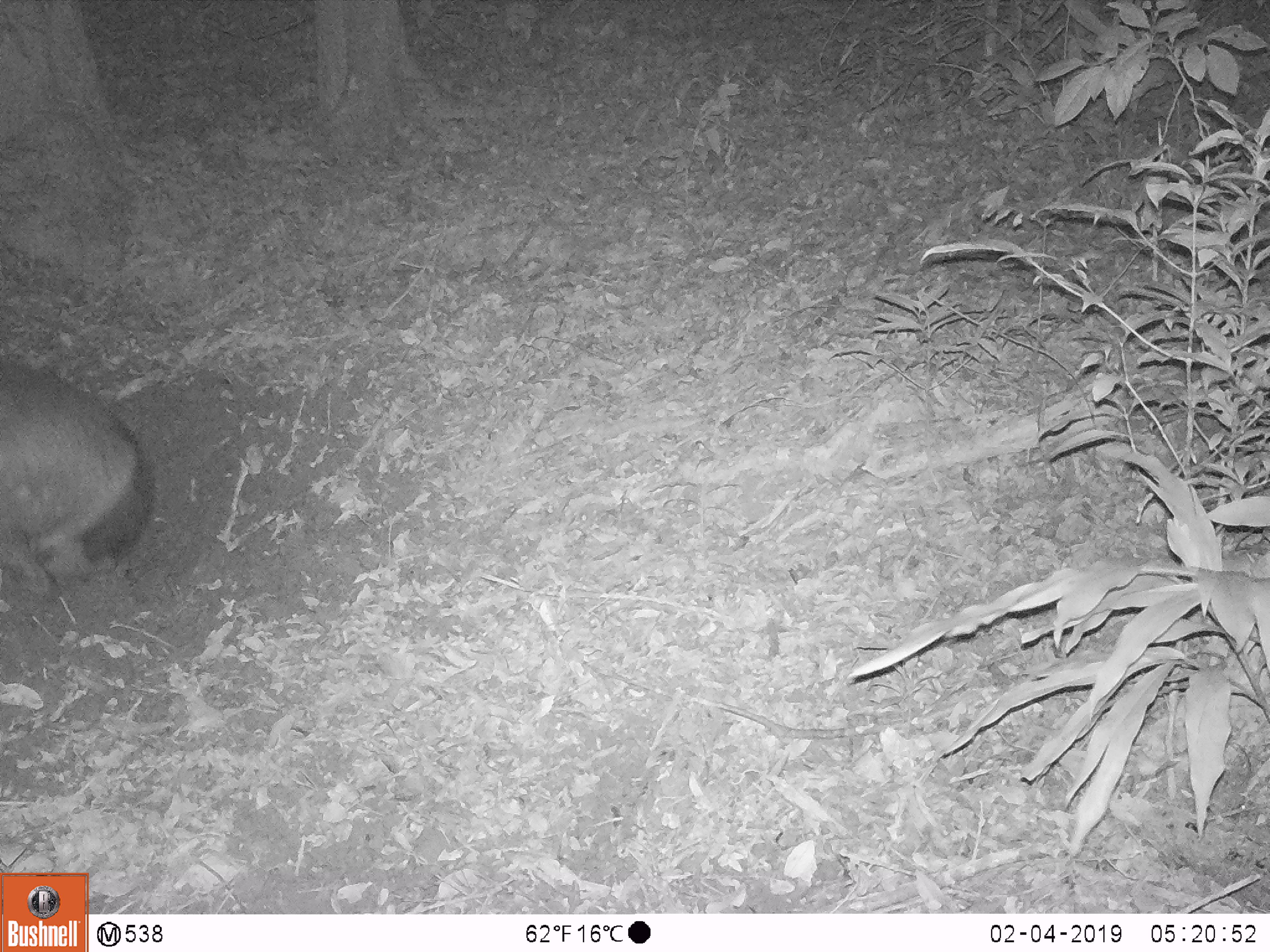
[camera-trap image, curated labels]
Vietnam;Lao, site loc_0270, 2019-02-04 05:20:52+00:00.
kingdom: Animalia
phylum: Chordata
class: Mammalia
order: Artiodactyla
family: Cervidae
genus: Rusa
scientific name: Rusa unicolor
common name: sambar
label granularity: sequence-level